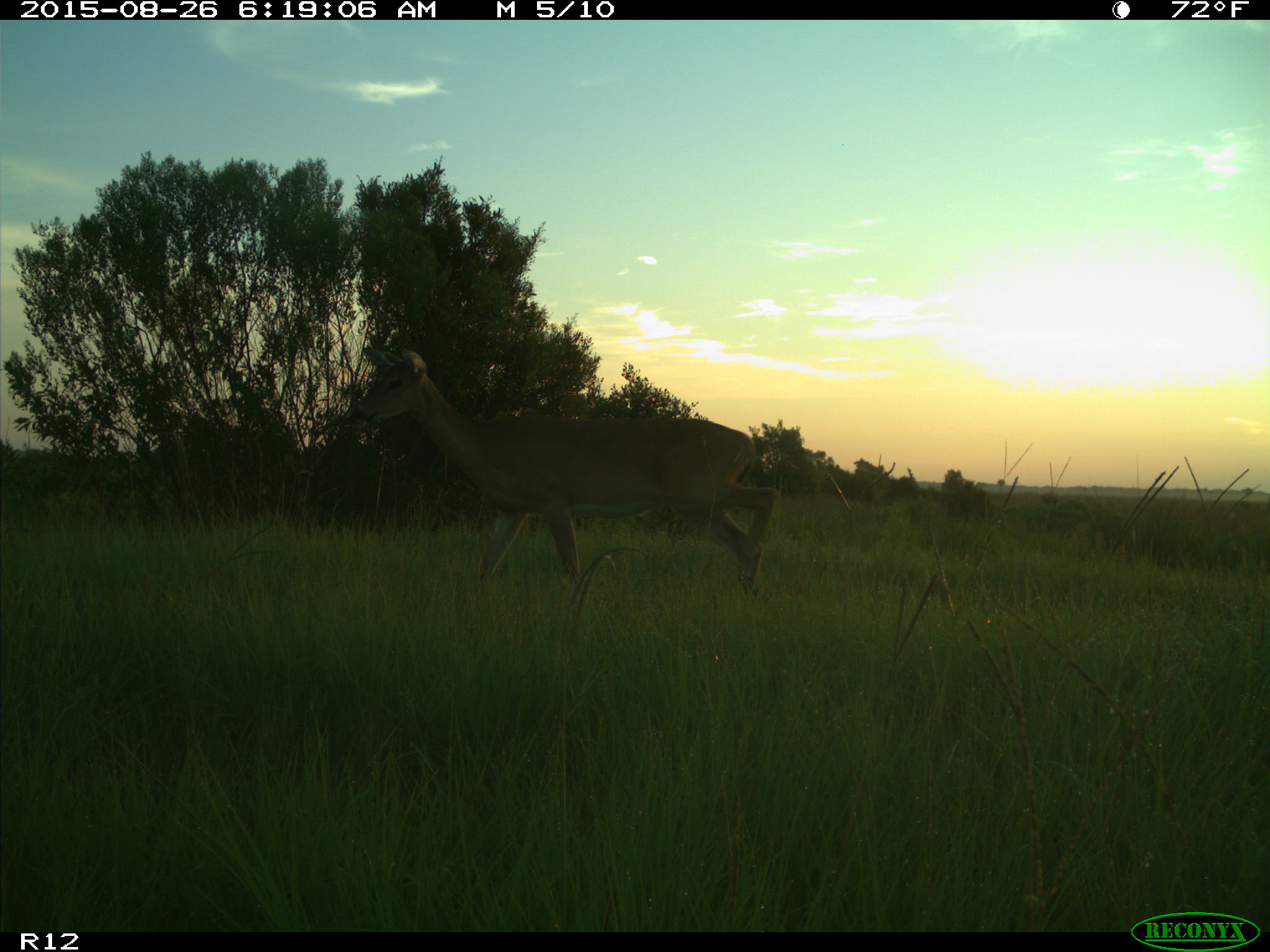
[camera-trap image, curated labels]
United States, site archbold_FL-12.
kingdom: Animalia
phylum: Chordata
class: Mammalia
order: Artiodactyla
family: Cervidae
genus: Odocoileus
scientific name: Odocoileus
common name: deer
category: unidentified deer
Unidentified deer (deer) (Odocoileus).